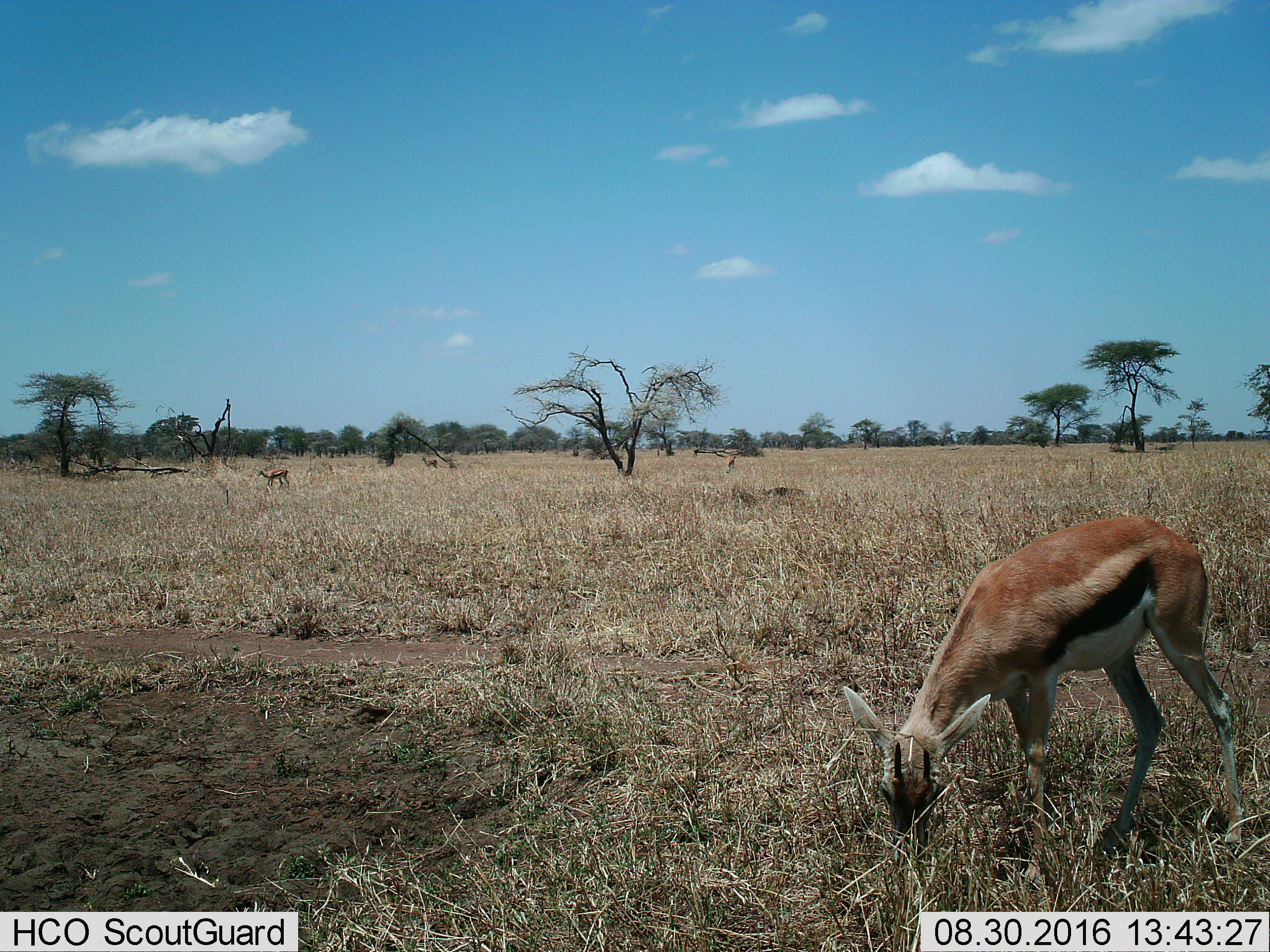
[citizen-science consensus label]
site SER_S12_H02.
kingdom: Animalia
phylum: Chordata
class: Mammalia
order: Artiodactyla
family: Bovidae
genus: Eudorcas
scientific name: Eudorcas thomsonii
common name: thomson's gazelle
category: gazellethomsons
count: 4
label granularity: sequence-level